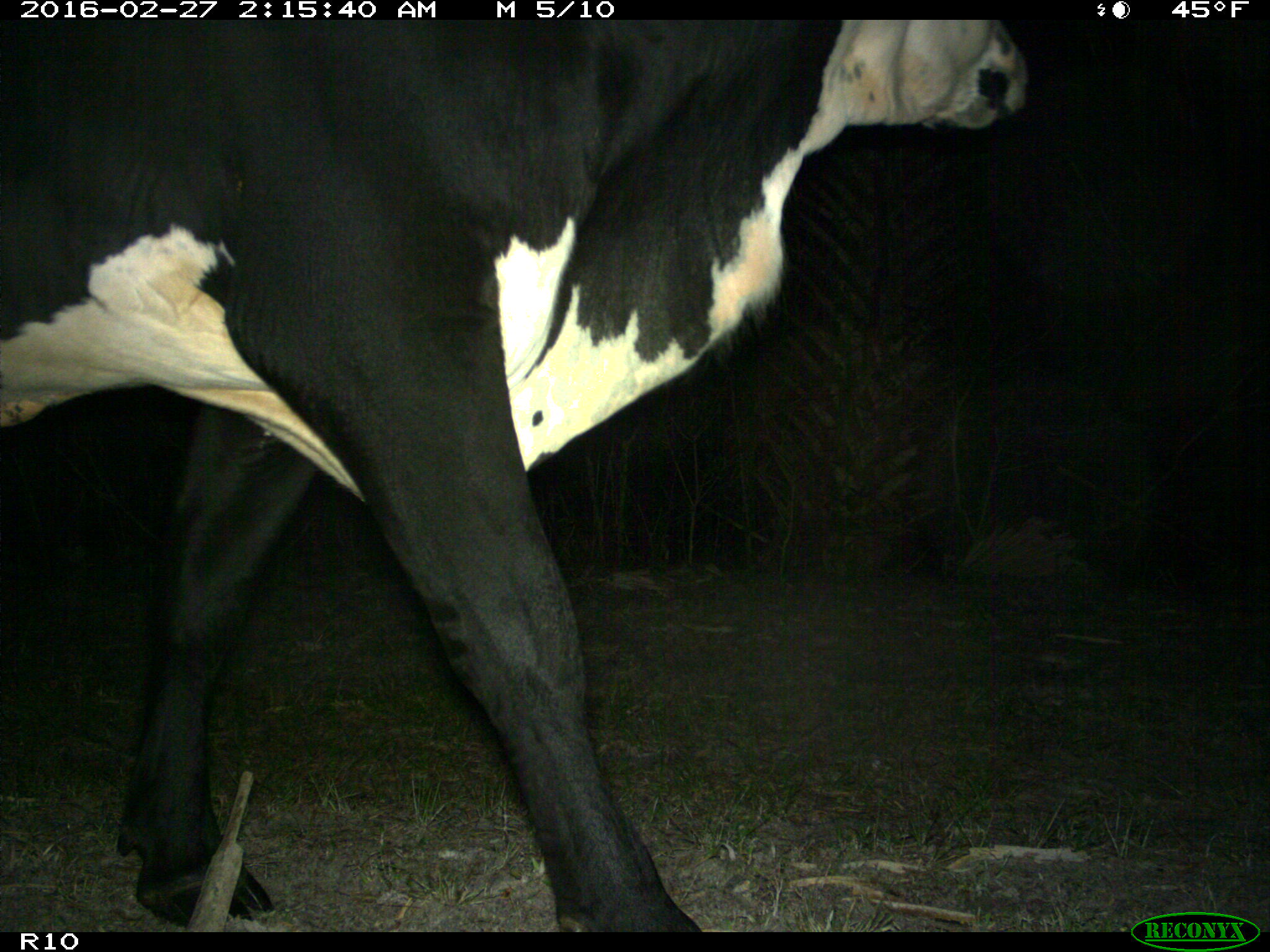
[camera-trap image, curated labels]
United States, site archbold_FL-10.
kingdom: Animalia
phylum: Chordata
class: Mammalia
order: Artiodactyla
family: Bovidae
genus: Bos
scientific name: Bos taurus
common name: domestic cow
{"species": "Bos taurus (domestic cow)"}